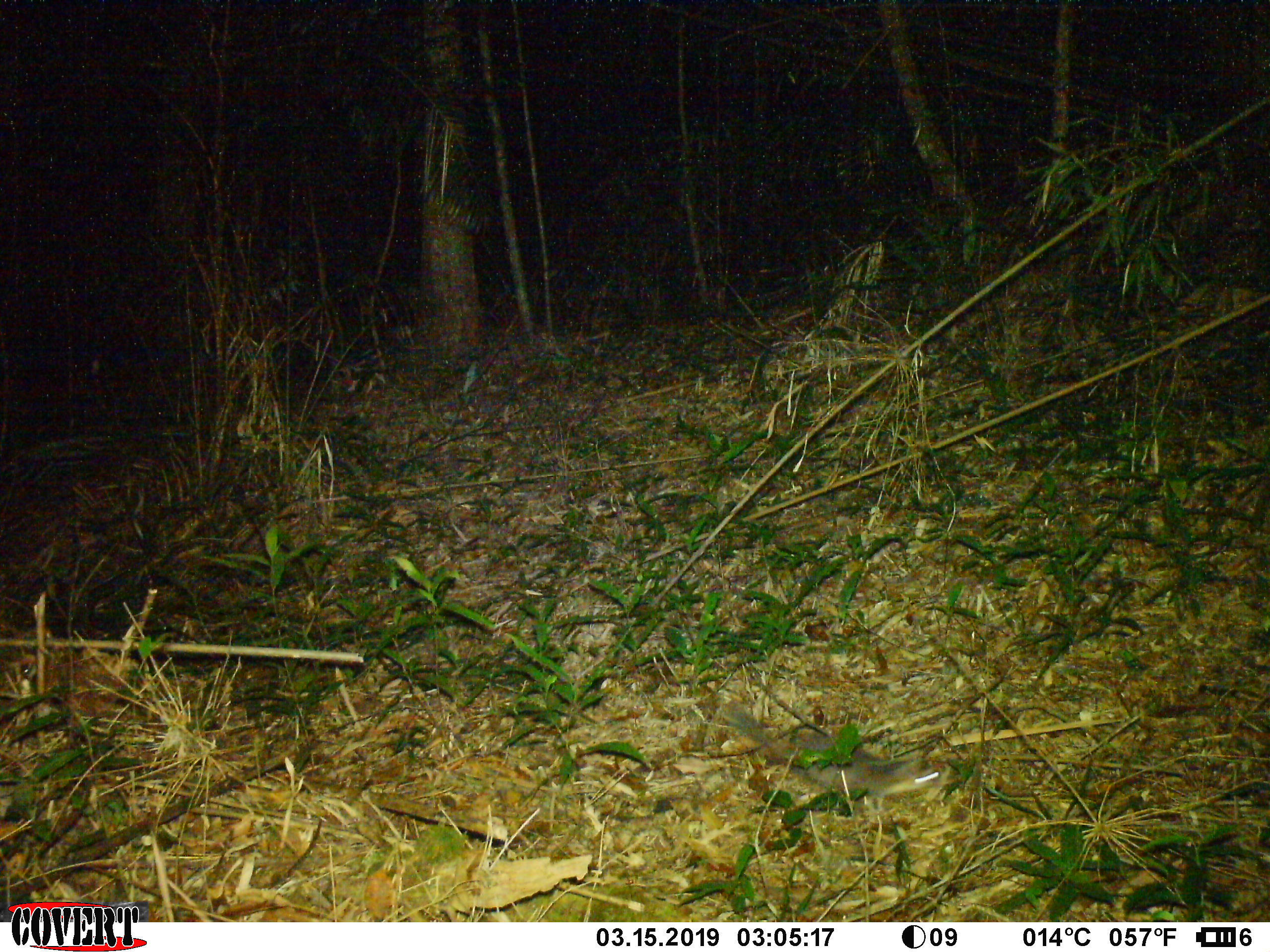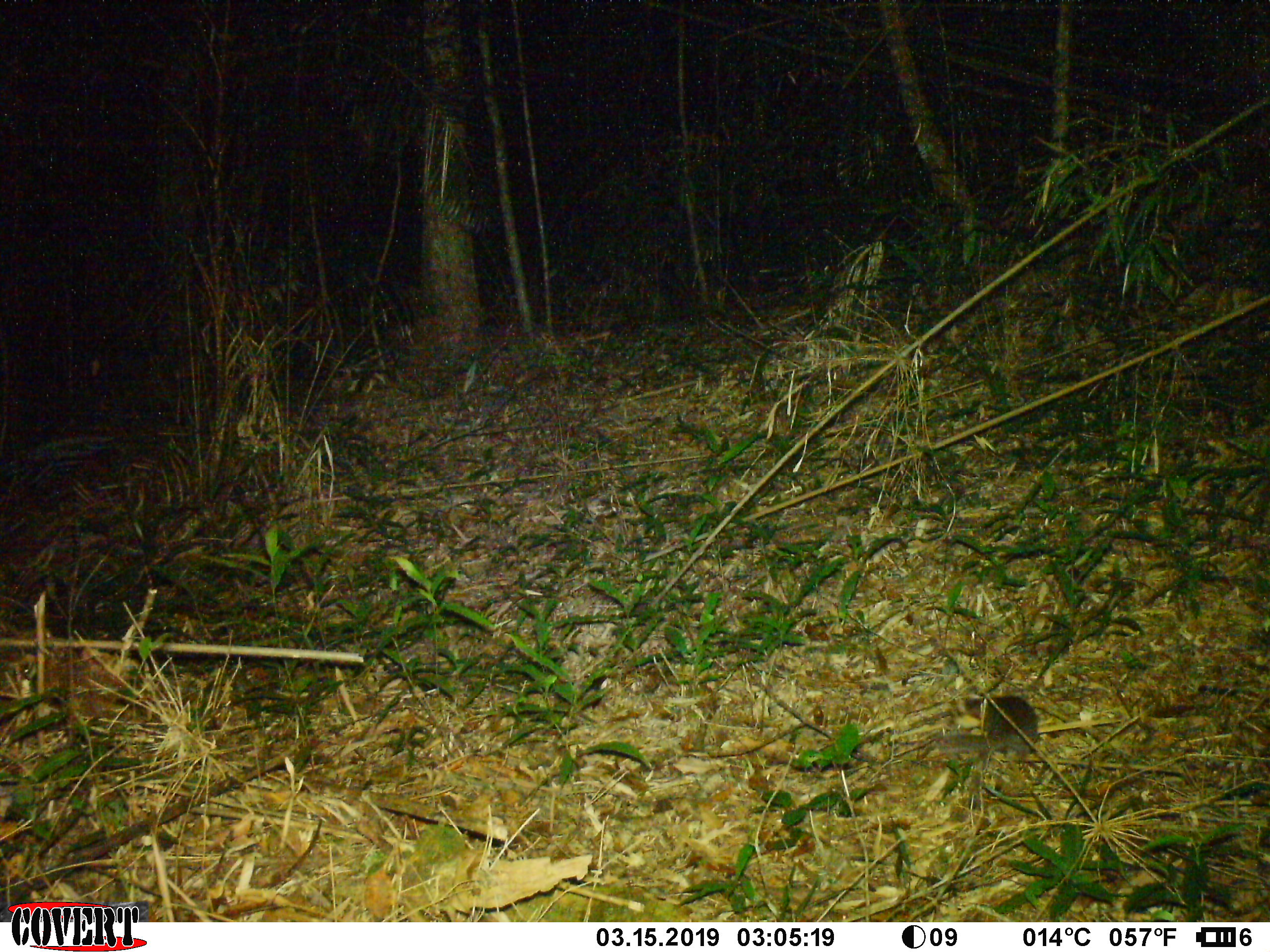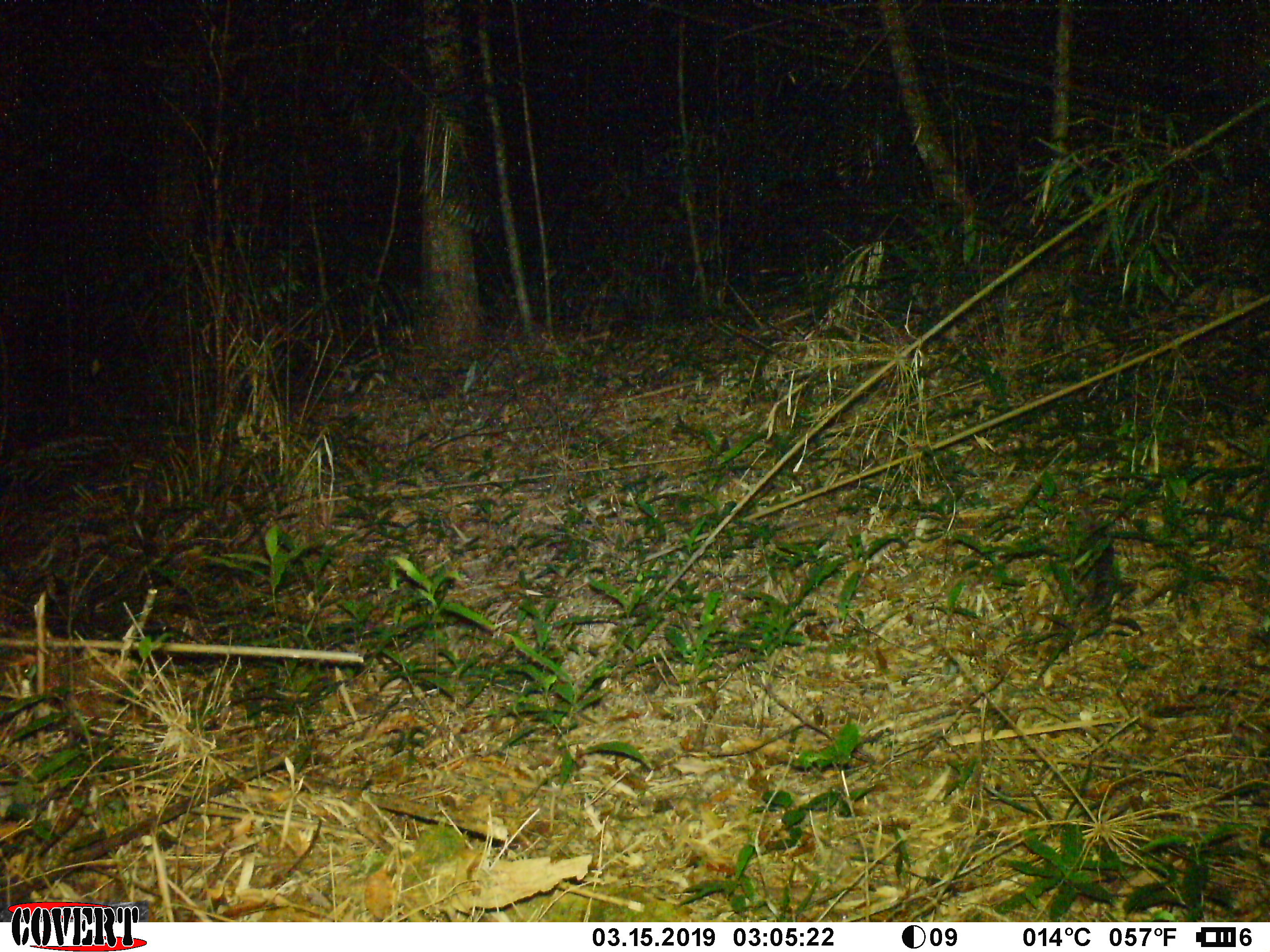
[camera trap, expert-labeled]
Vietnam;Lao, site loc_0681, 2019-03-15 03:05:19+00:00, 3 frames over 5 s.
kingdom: Animalia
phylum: Chordata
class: Mammalia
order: Carnivora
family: Mustelidae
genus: Melogale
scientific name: Melogale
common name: ferret badger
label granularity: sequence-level